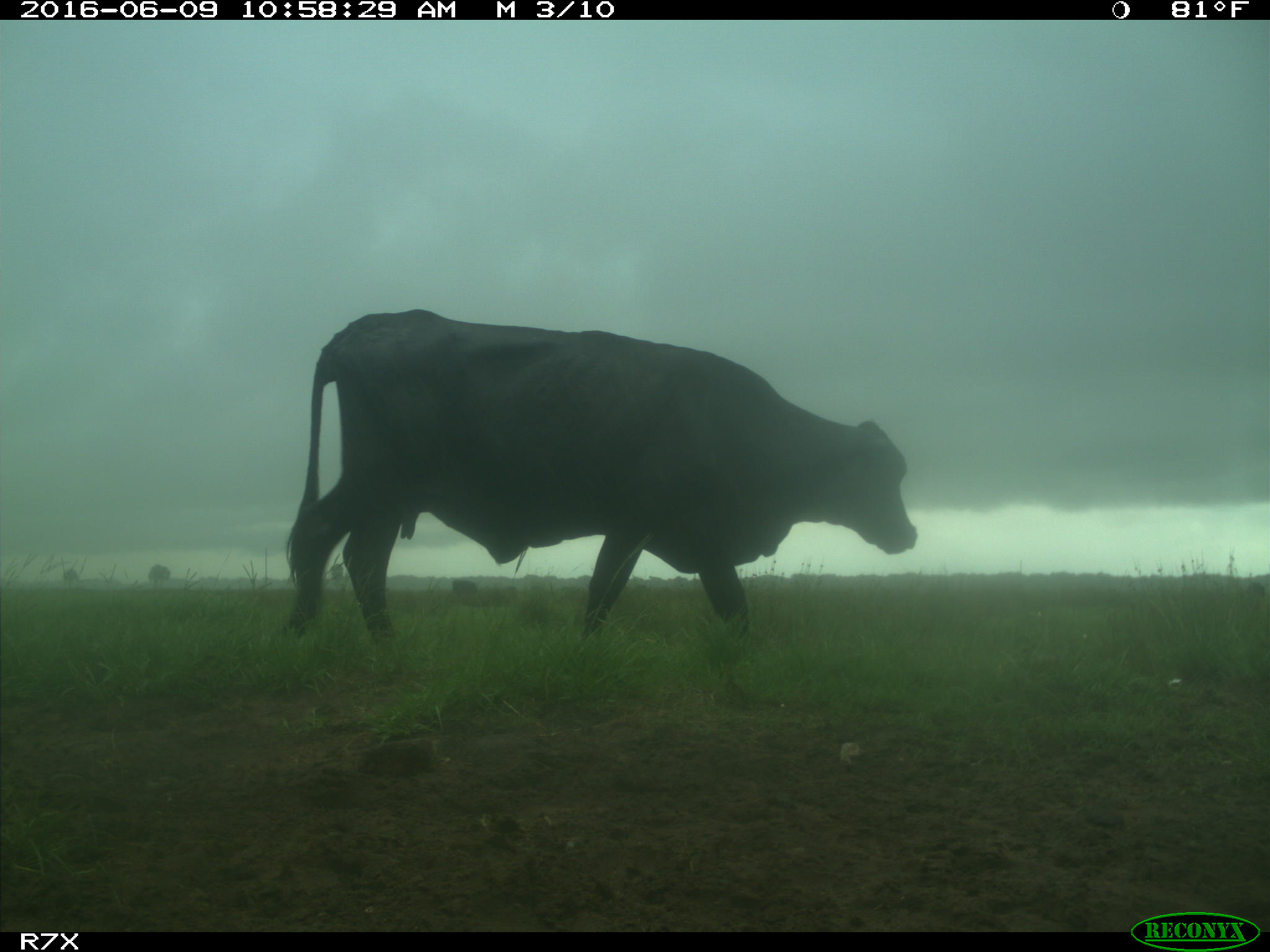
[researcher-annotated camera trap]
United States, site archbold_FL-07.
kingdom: Animalia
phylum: Chordata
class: Mammalia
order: Artiodactyla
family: Bovidae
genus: Bos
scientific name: Bos taurus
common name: domestic cow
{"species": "Bos taurus (domestic cow)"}